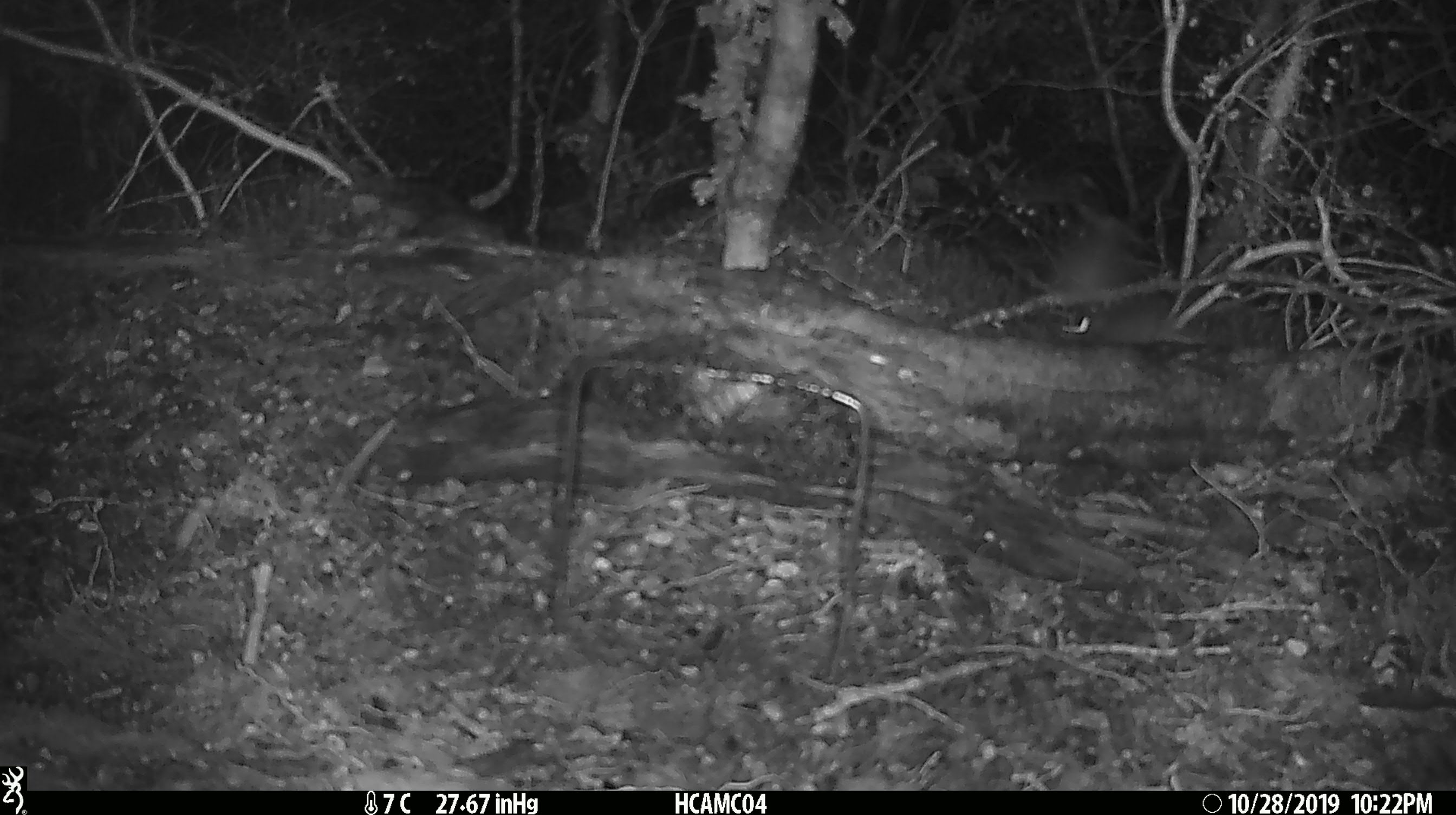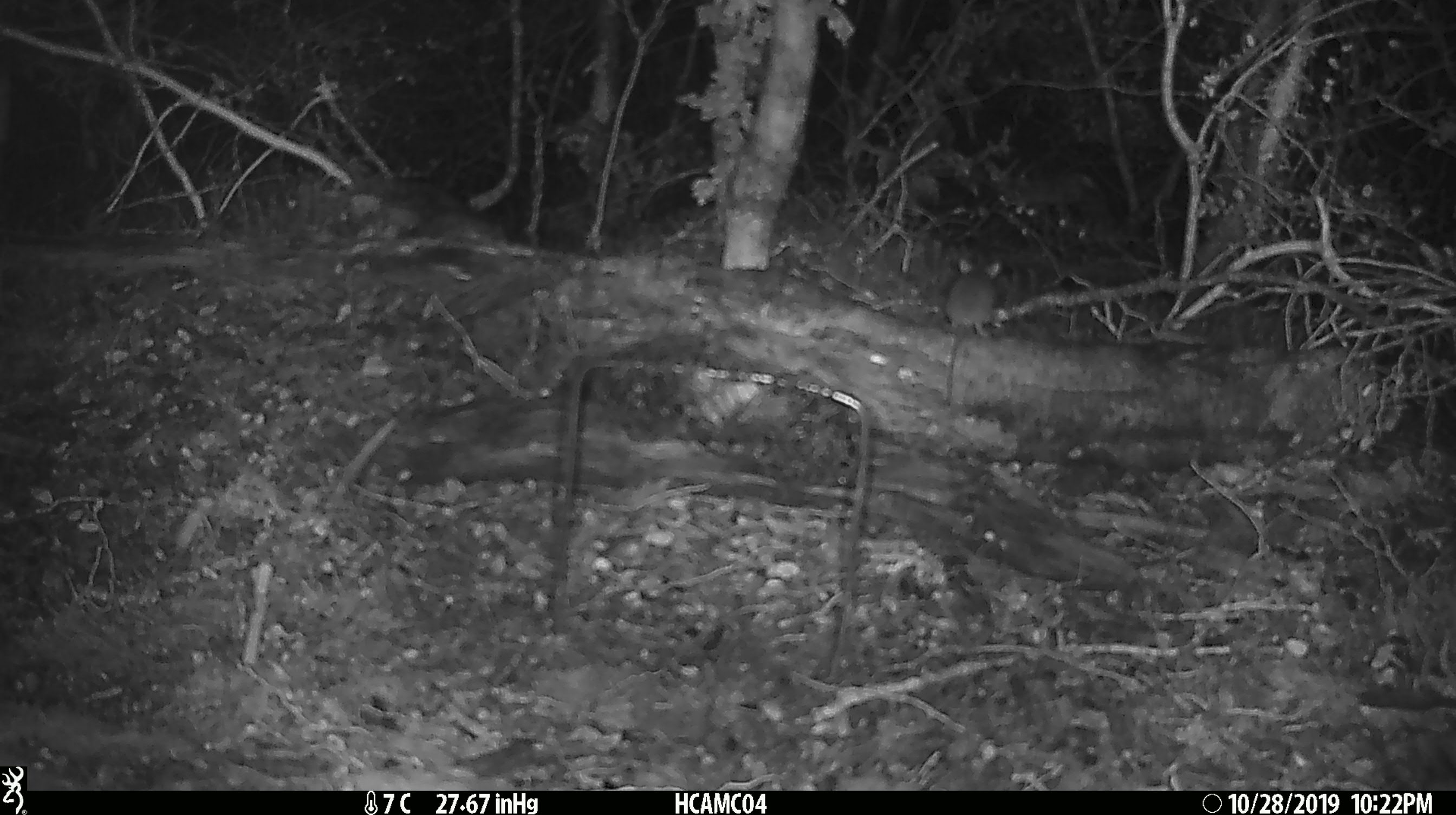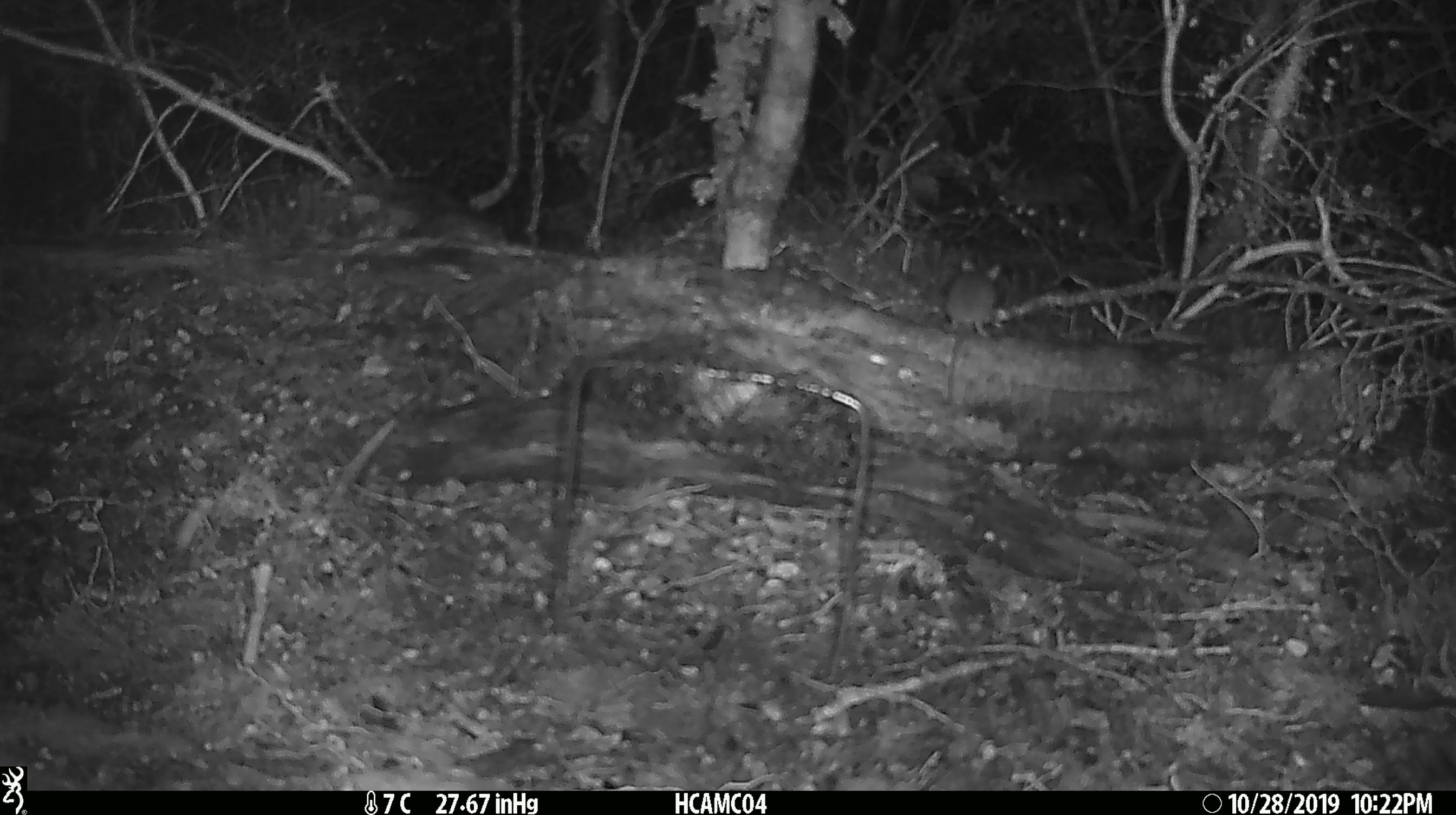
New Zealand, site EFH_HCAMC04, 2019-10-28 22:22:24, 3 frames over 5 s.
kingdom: Animalia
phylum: Chordata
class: Mammalia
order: Rodentia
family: Muridae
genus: Mus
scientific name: Mus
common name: mouse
Mouse (Mus).